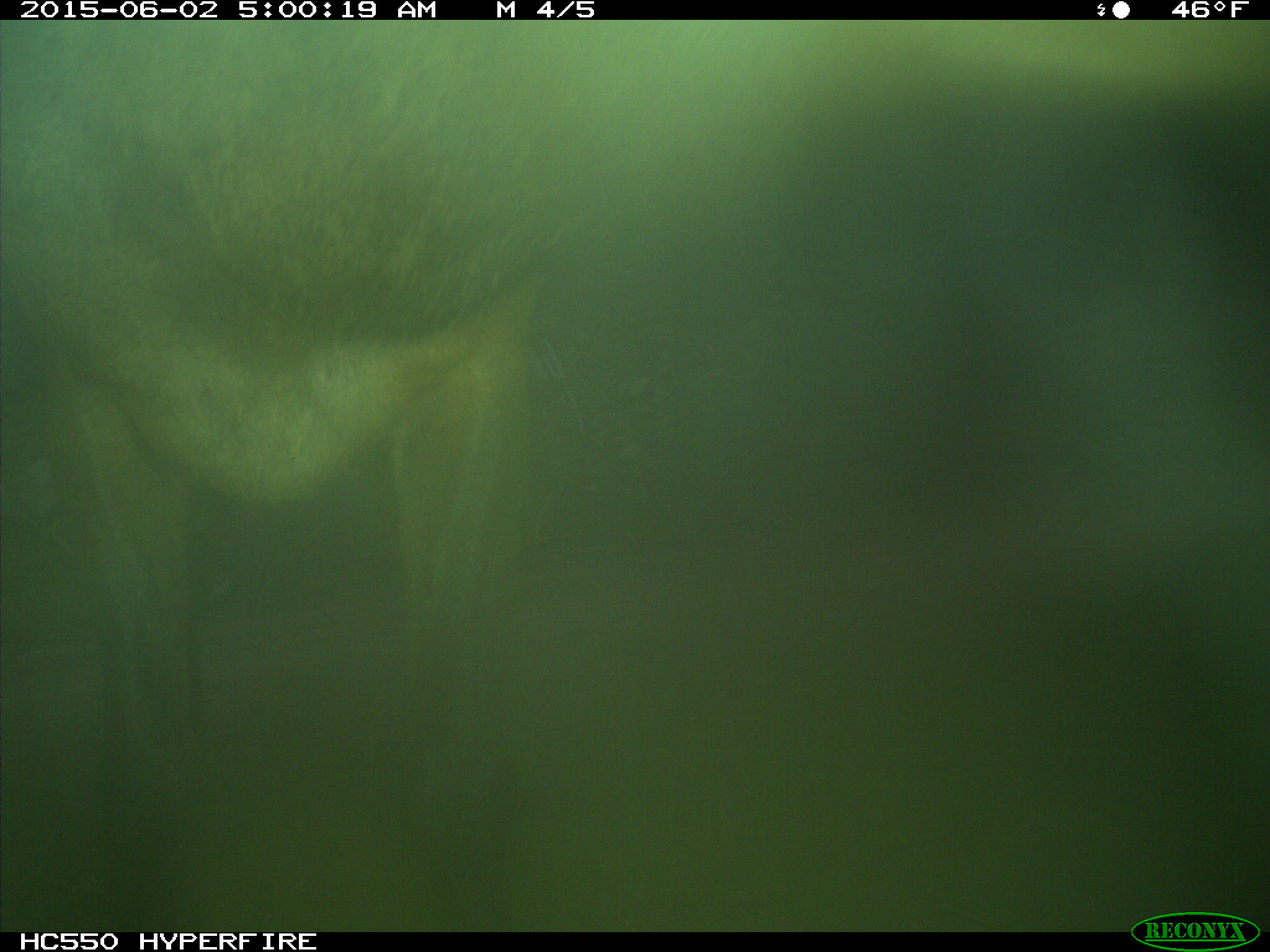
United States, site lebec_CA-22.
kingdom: Animalia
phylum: Chordata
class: Mammalia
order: Artiodactyla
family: Cervidae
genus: Cervus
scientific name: Cervus canadensis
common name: elk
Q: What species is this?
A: Cervus canadensis (elk).